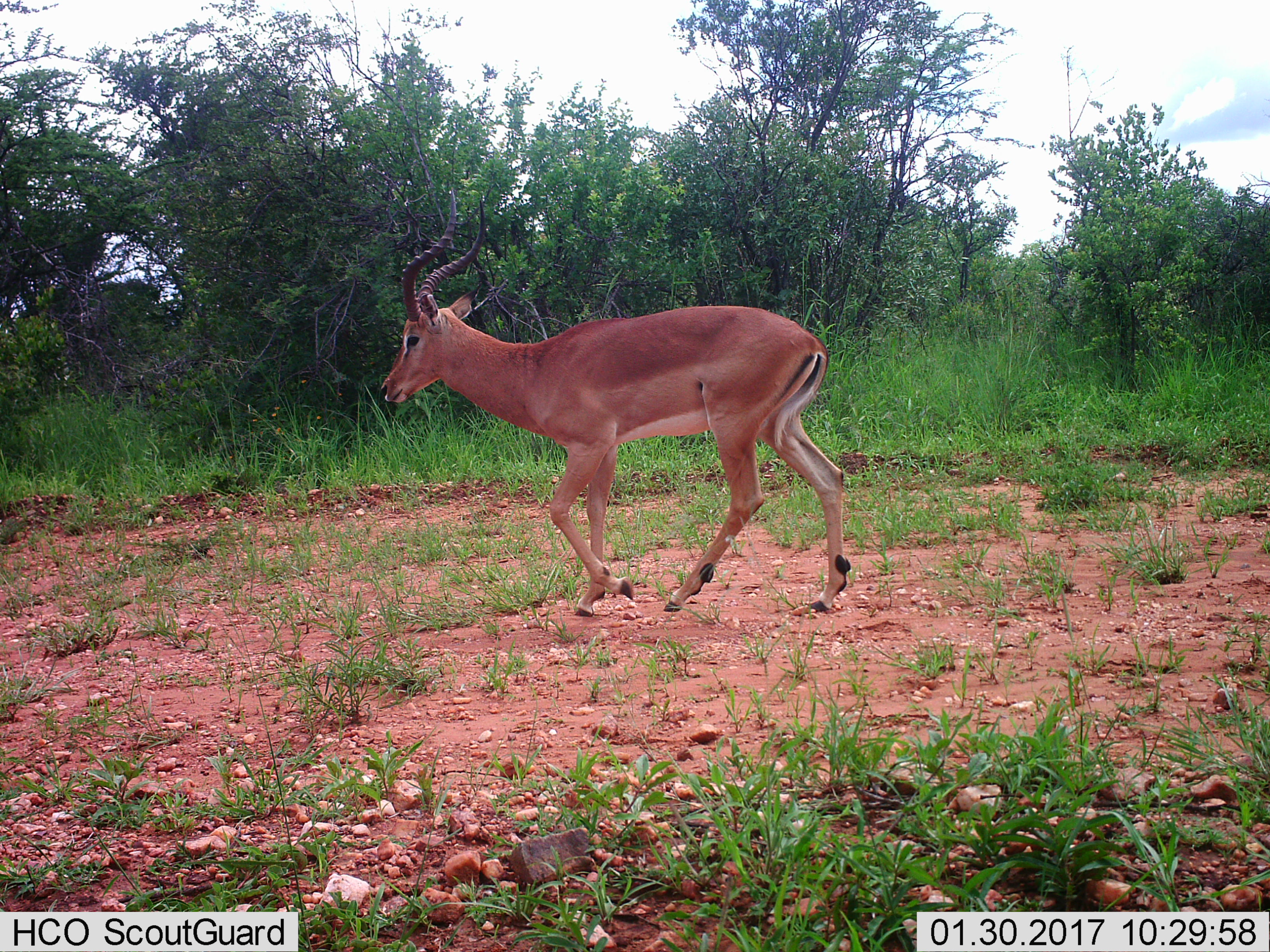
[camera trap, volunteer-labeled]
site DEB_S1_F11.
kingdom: Animalia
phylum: Chordata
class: Mammalia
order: Artiodactyla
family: Bovidae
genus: Aepyceros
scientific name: Aepyceros melampus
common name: impala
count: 1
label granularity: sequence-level